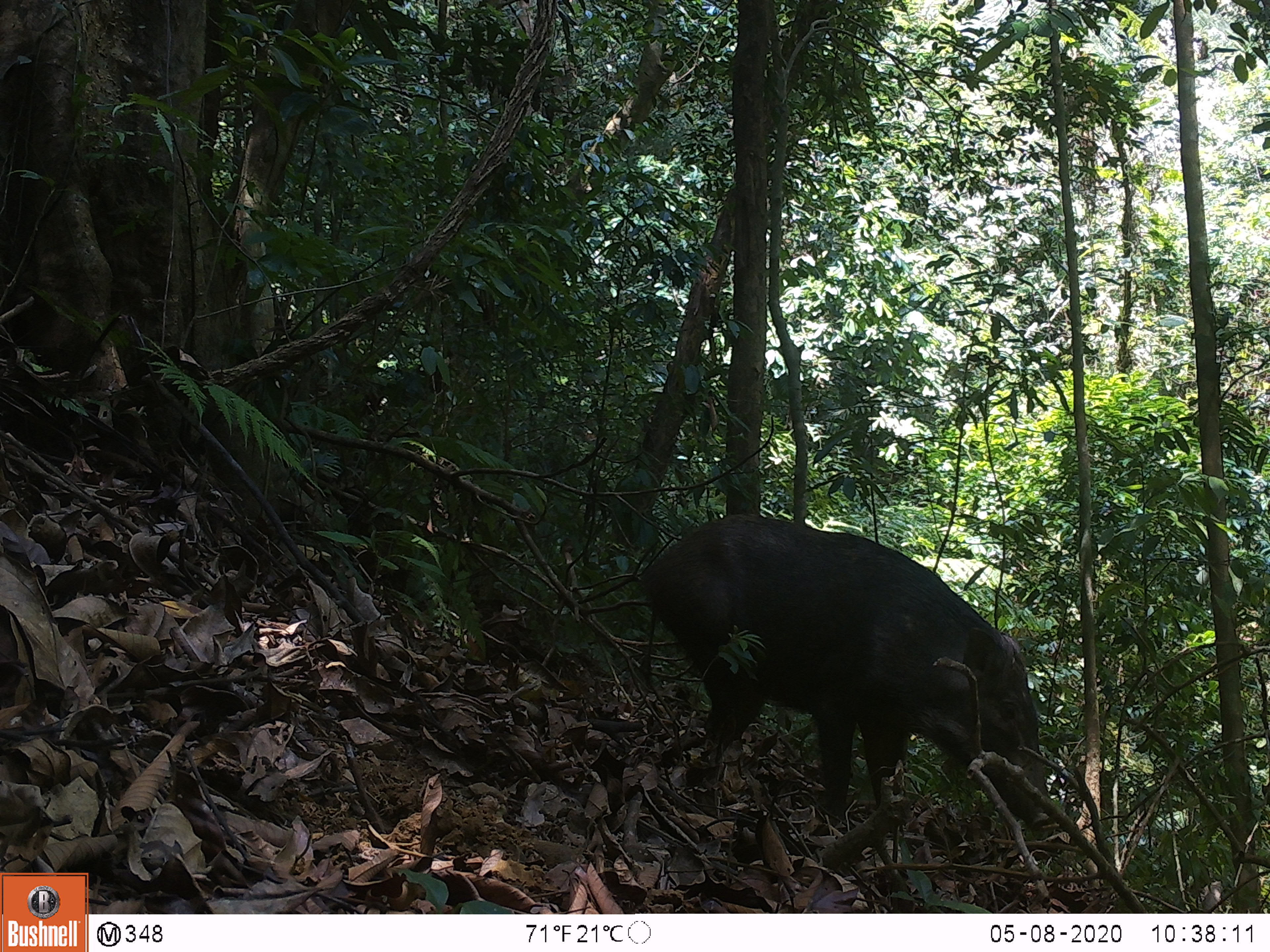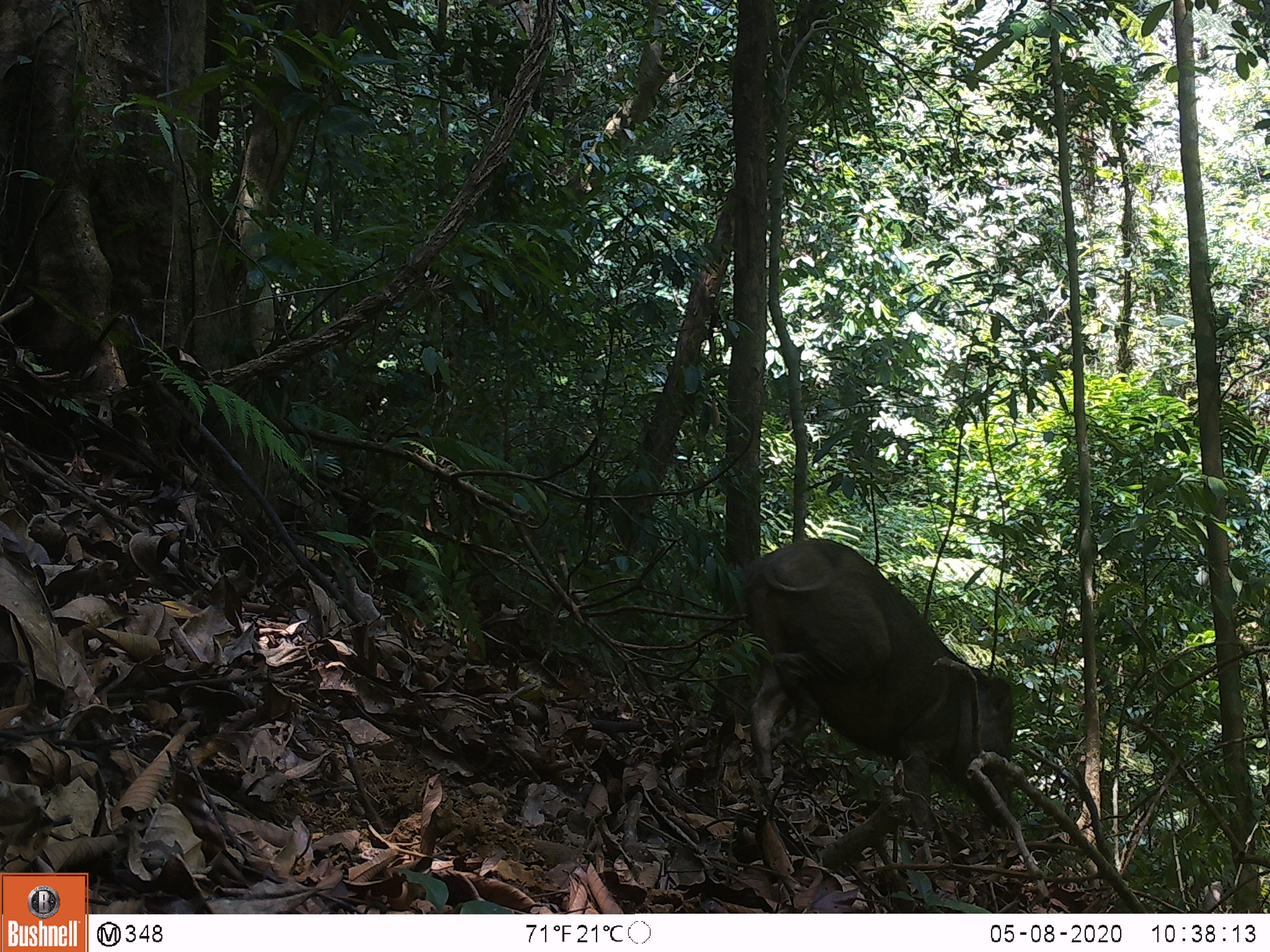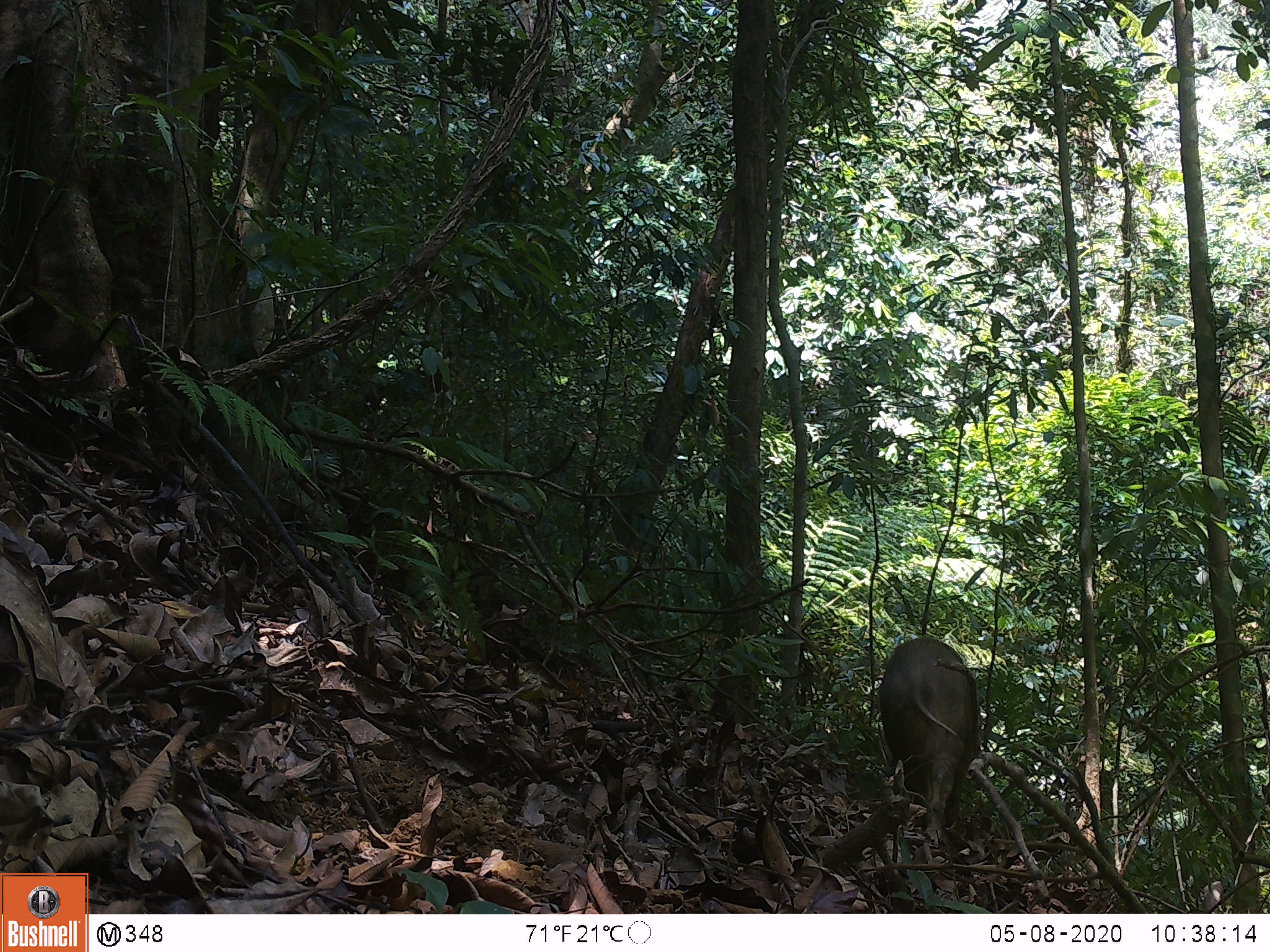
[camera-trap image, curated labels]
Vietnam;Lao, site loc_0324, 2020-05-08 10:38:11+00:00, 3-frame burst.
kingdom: Animalia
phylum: Chordata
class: Mammalia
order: Artiodactyla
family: Suidae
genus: Sus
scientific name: Sus scrofa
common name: eurasian wild pig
Eurasian wild pig (Sus scrofa). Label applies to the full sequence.